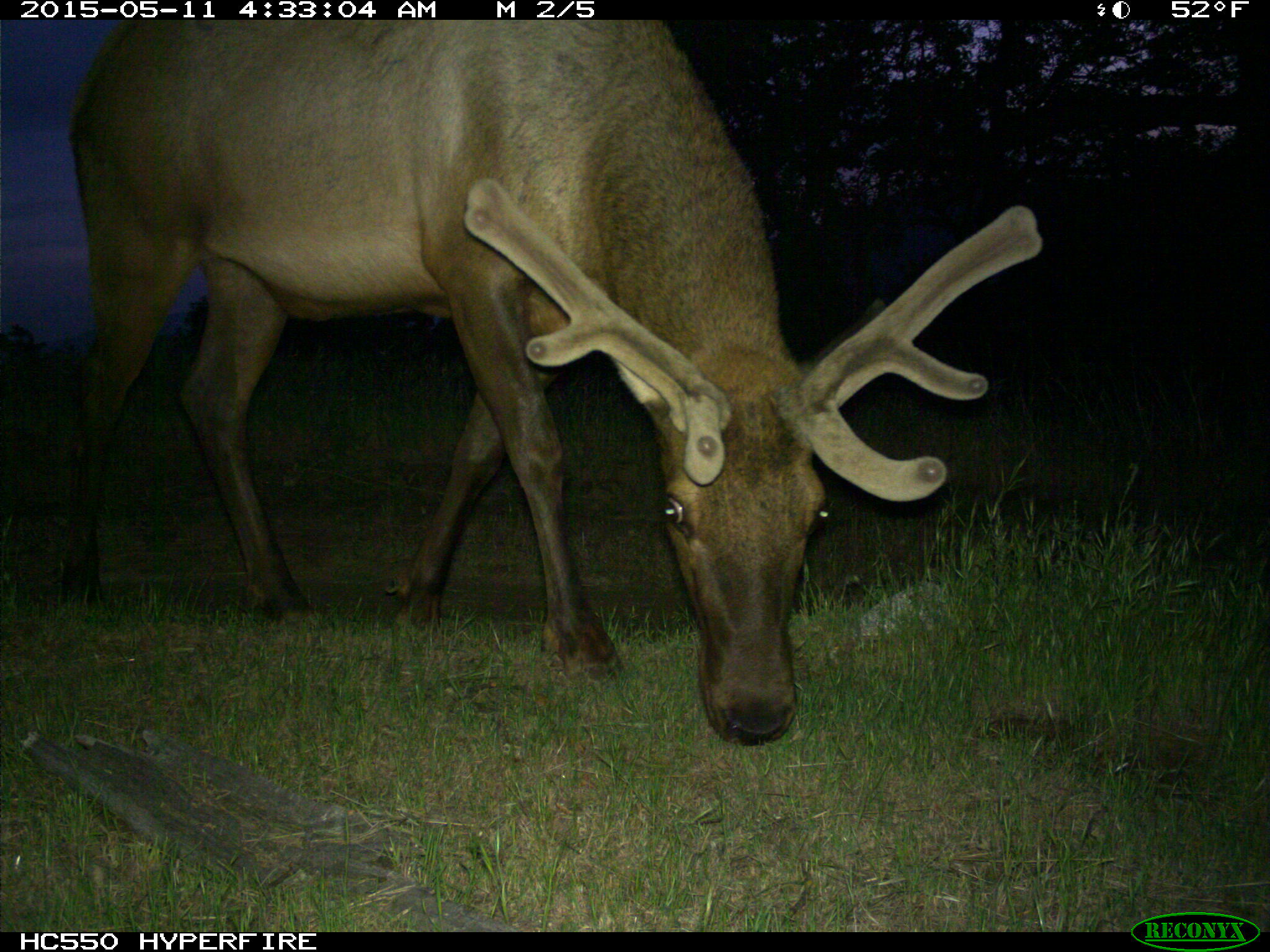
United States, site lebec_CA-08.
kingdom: Animalia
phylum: Chordata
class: Mammalia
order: Artiodactyla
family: Cervidae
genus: Cervus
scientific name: Cervus canadensis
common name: elk